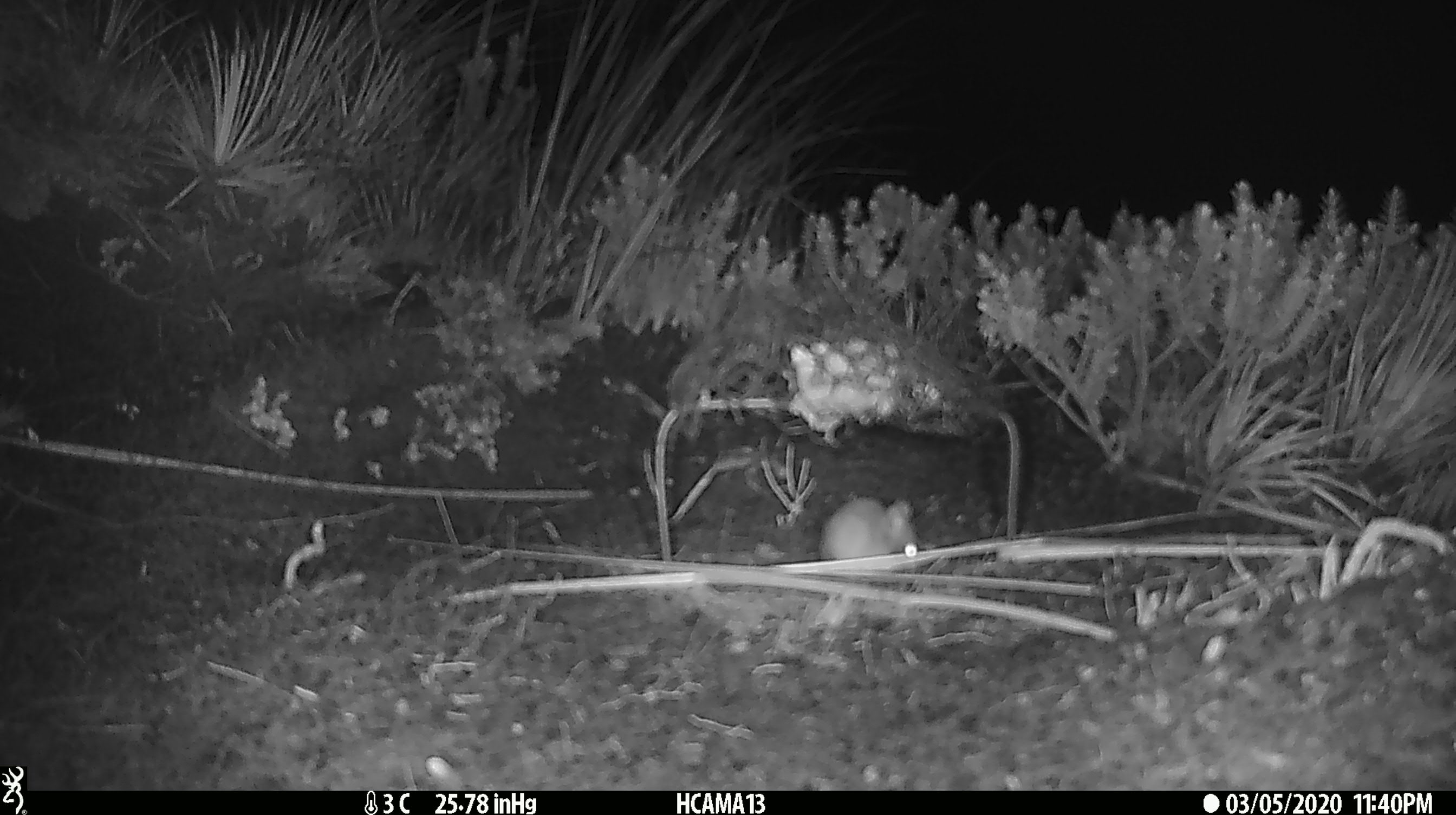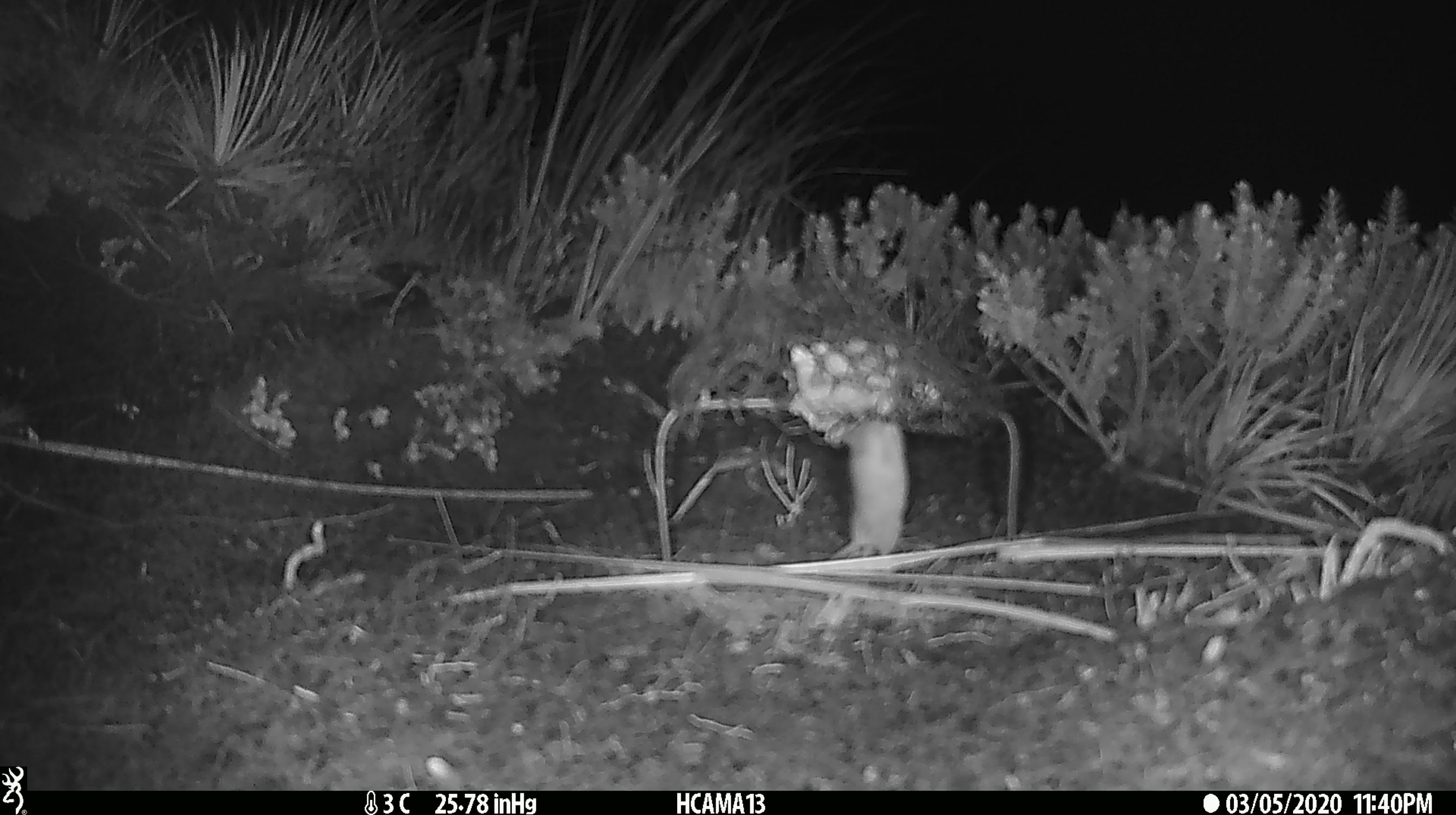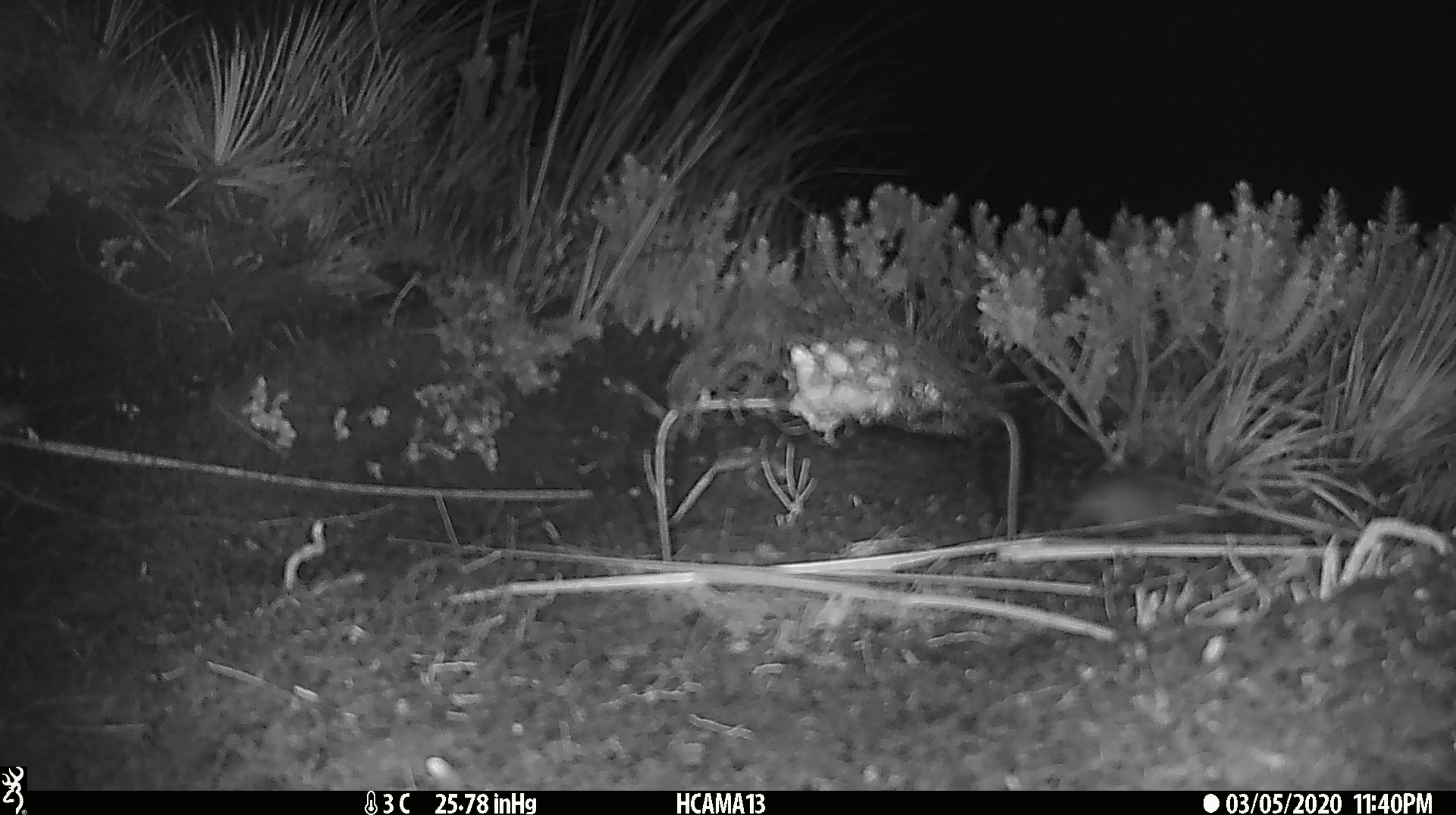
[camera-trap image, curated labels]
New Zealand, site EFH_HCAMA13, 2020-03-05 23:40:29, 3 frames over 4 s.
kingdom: Animalia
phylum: Chordata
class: Mammalia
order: Rodentia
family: Muridae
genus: Mus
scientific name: Mus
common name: mouse